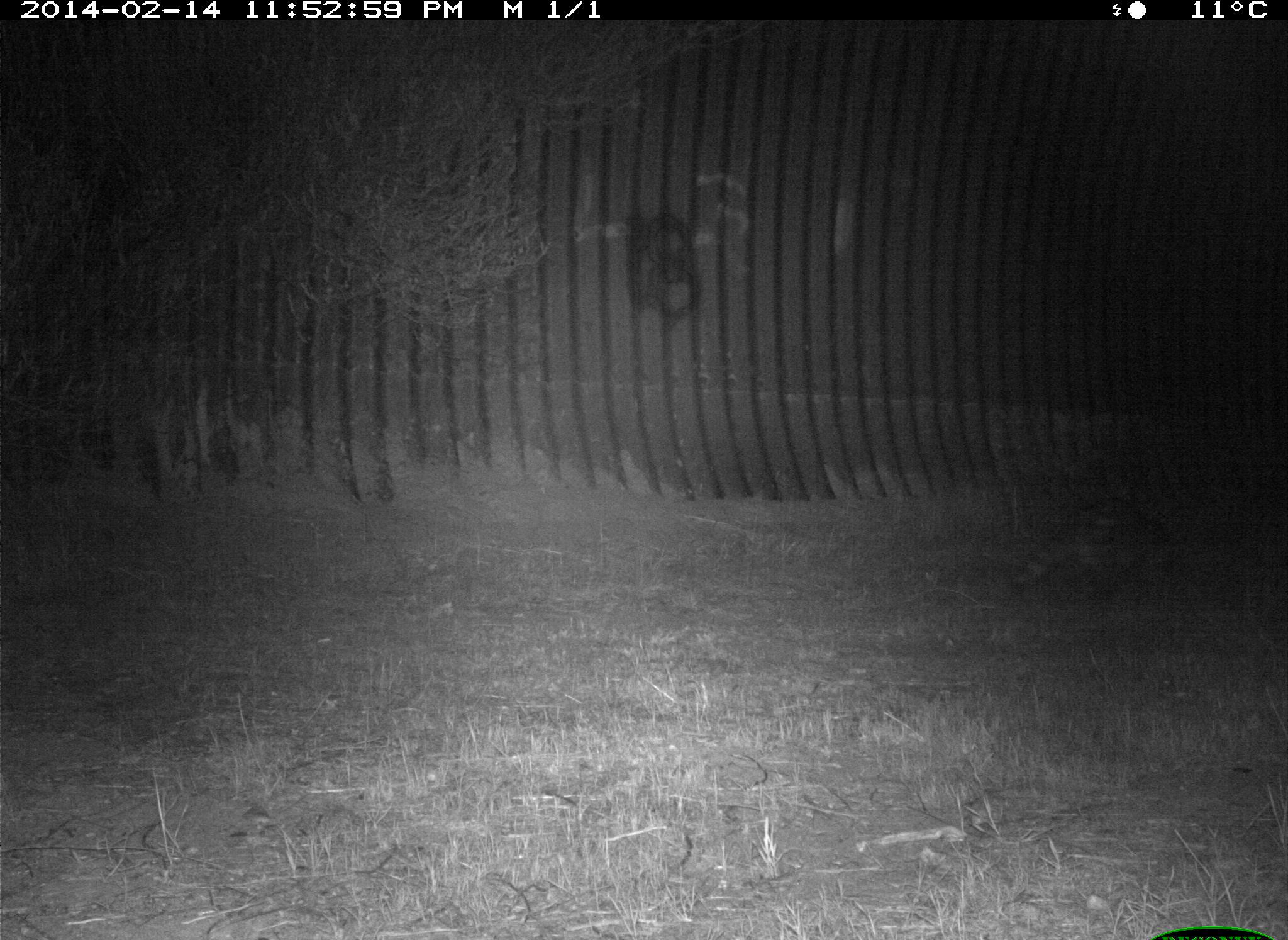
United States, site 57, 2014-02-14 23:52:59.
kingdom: Animalia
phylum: Chordata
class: Mammalia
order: Carnivora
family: Procyonidae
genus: Procyon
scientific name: Procyon lotor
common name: raccoon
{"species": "raccoon (Procyon lotor)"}